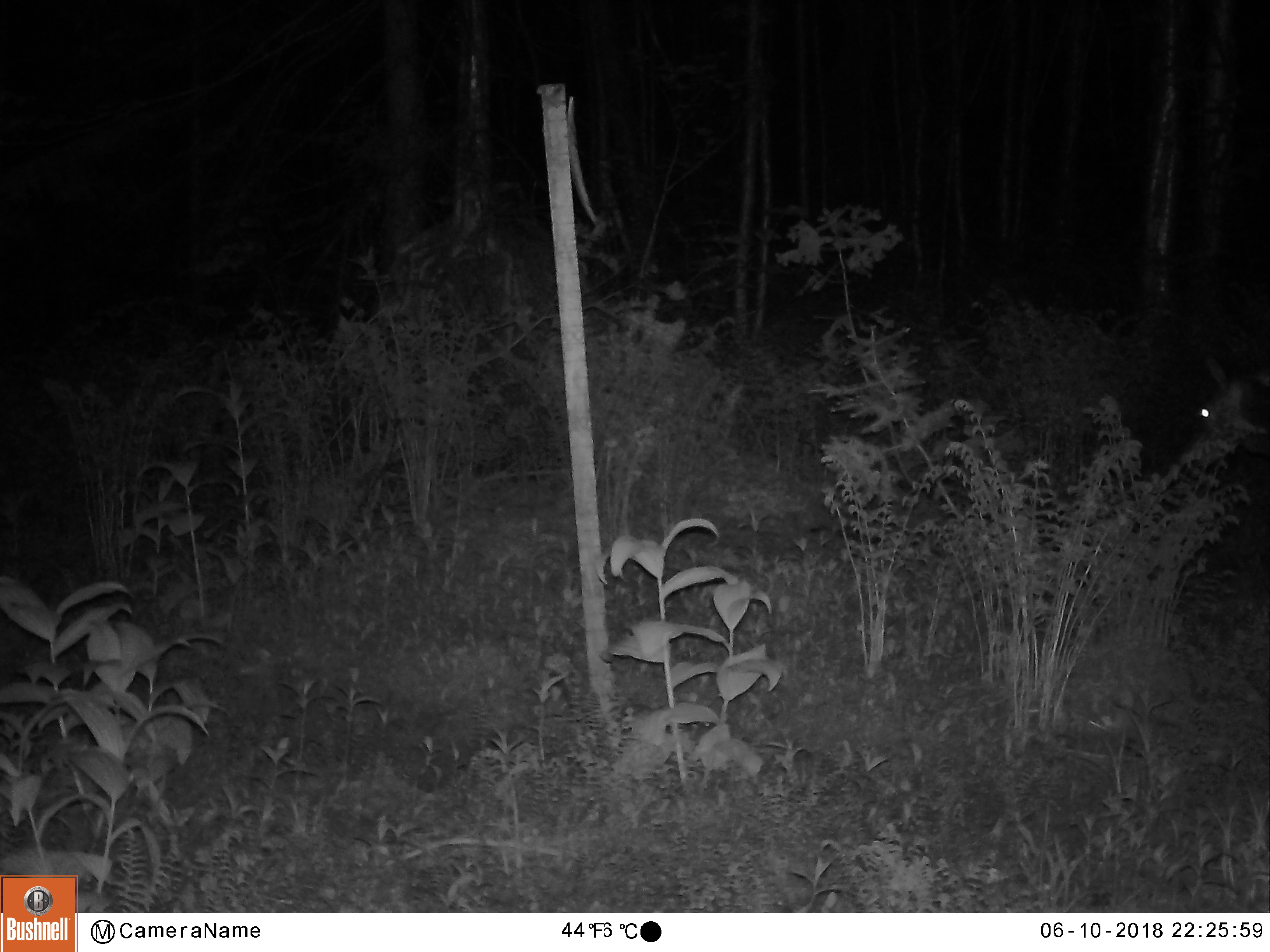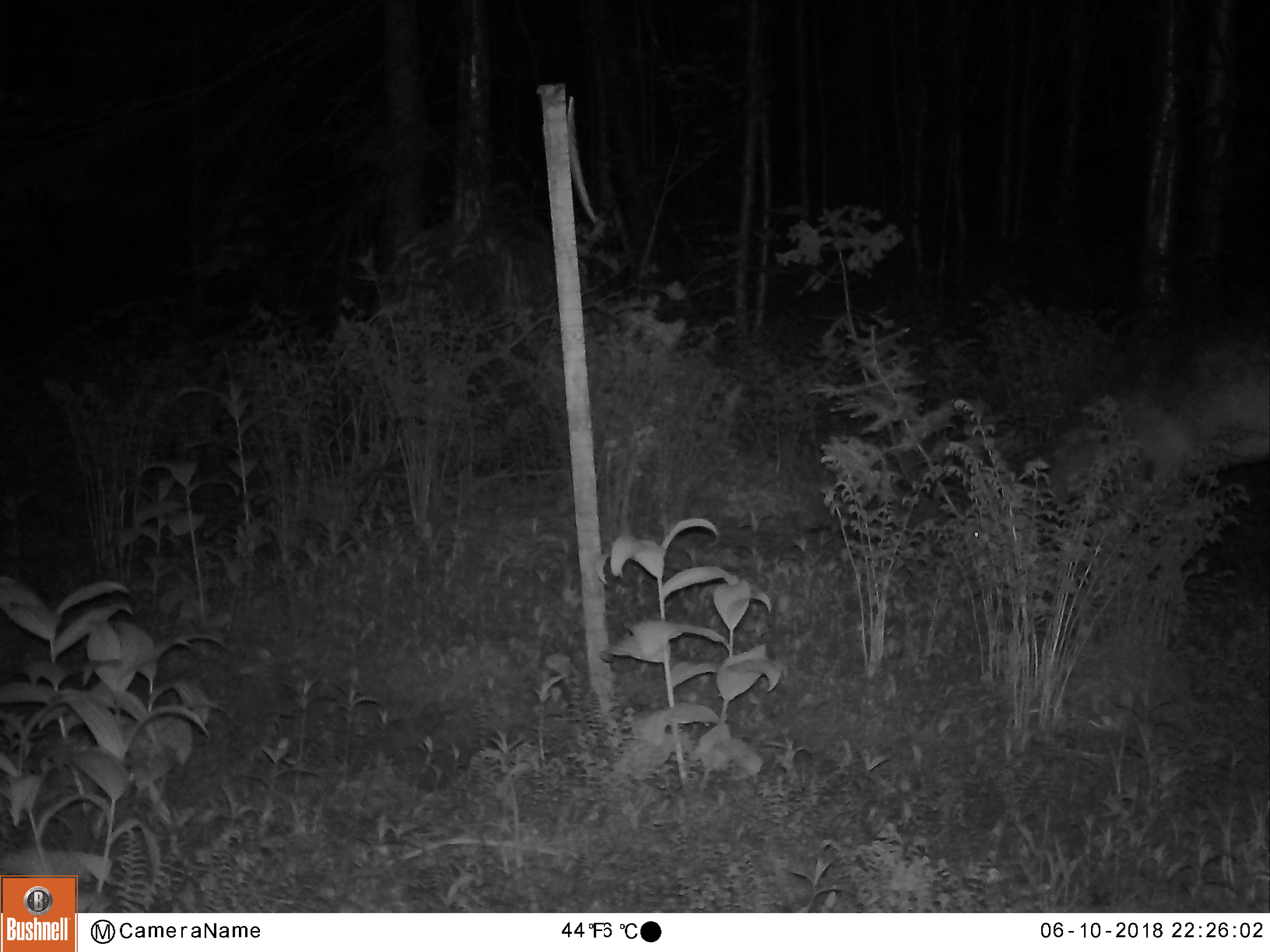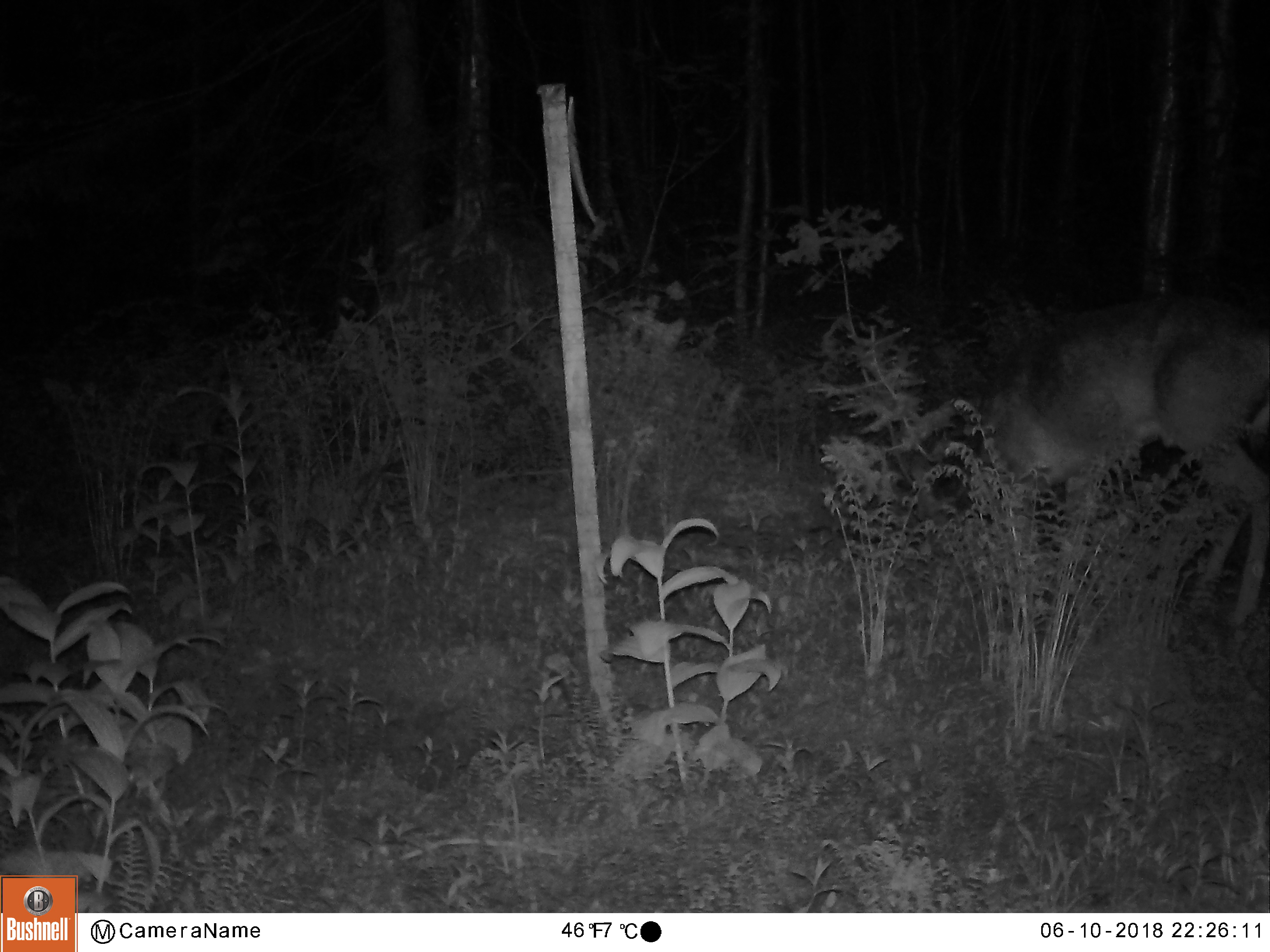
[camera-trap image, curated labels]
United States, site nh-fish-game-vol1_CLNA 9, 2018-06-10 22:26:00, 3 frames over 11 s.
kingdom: Animalia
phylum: Chordata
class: Mammalia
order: Artiodactyla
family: Cervidae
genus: Odocoileus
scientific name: Odocoileus virginianus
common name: white-tailed deer